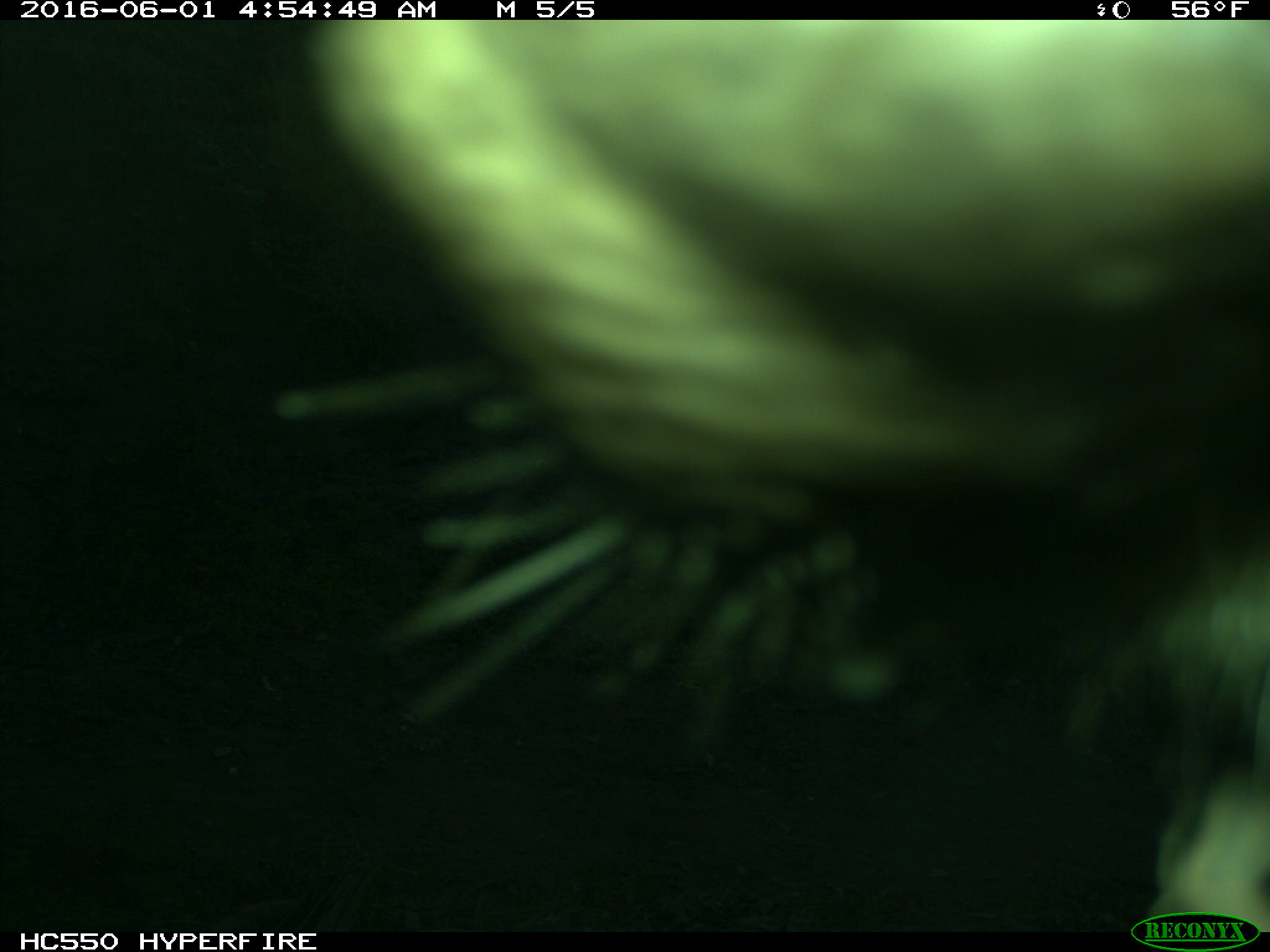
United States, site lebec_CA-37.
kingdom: Animalia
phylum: Chordata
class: Mammalia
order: Artiodactyla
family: Bovidae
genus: Bos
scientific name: Bos taurus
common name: domestic cow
Bos taurus (domestic cow).